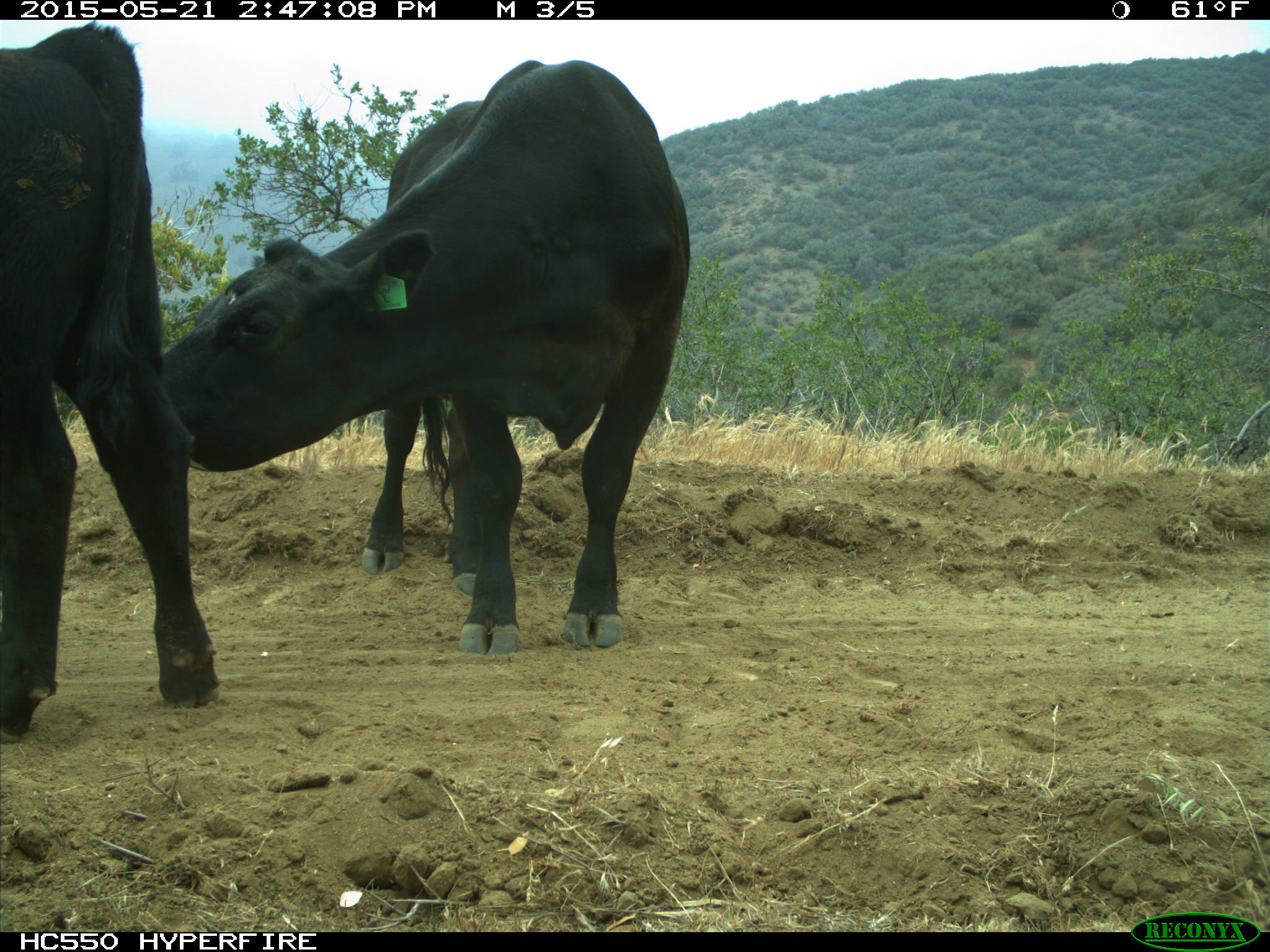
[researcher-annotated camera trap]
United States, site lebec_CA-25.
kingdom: Animalia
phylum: Chordata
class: Mammalia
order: Artiodactyla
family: Bovidae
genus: Bos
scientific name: Bos taurus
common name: domestic cow